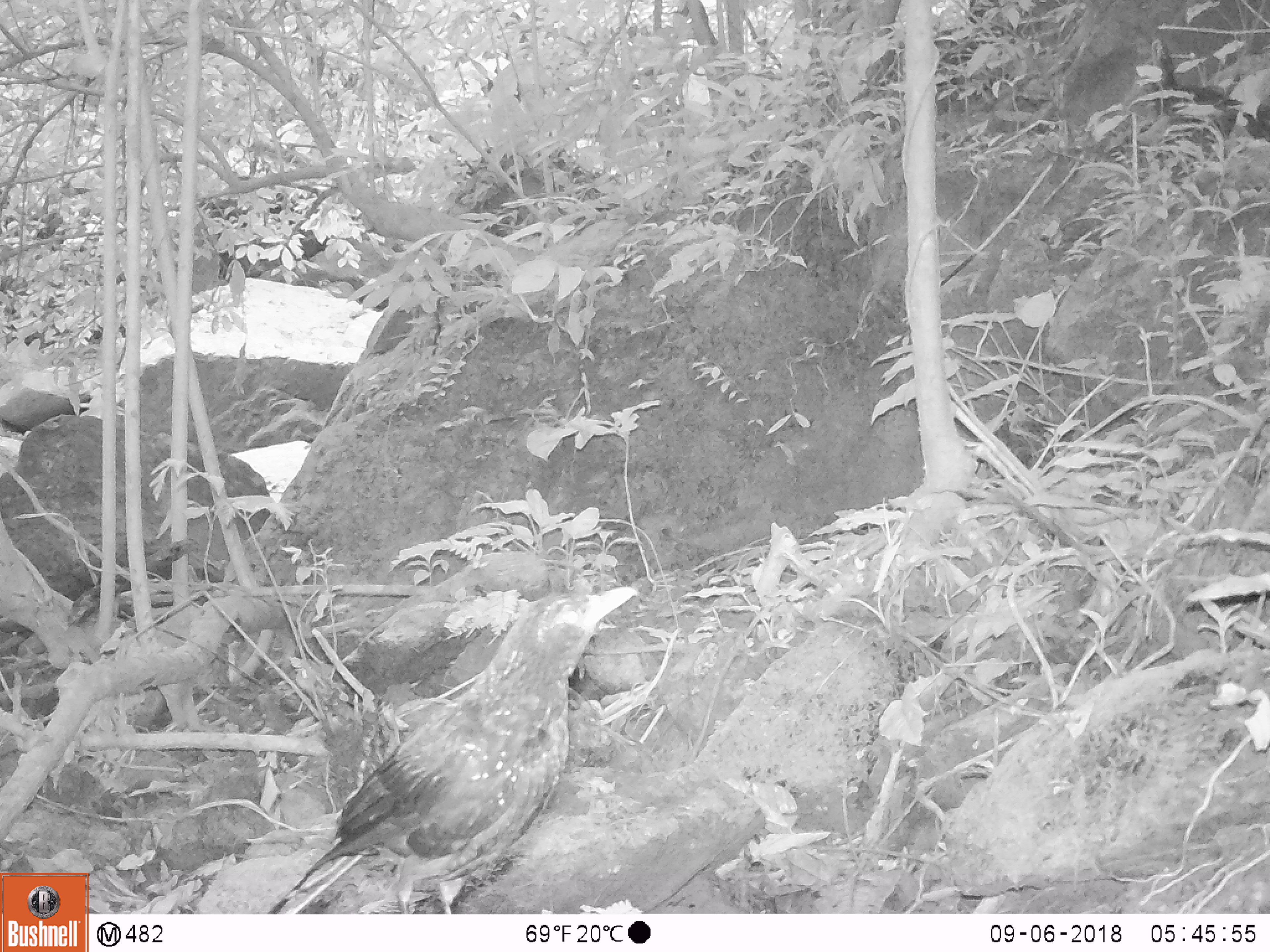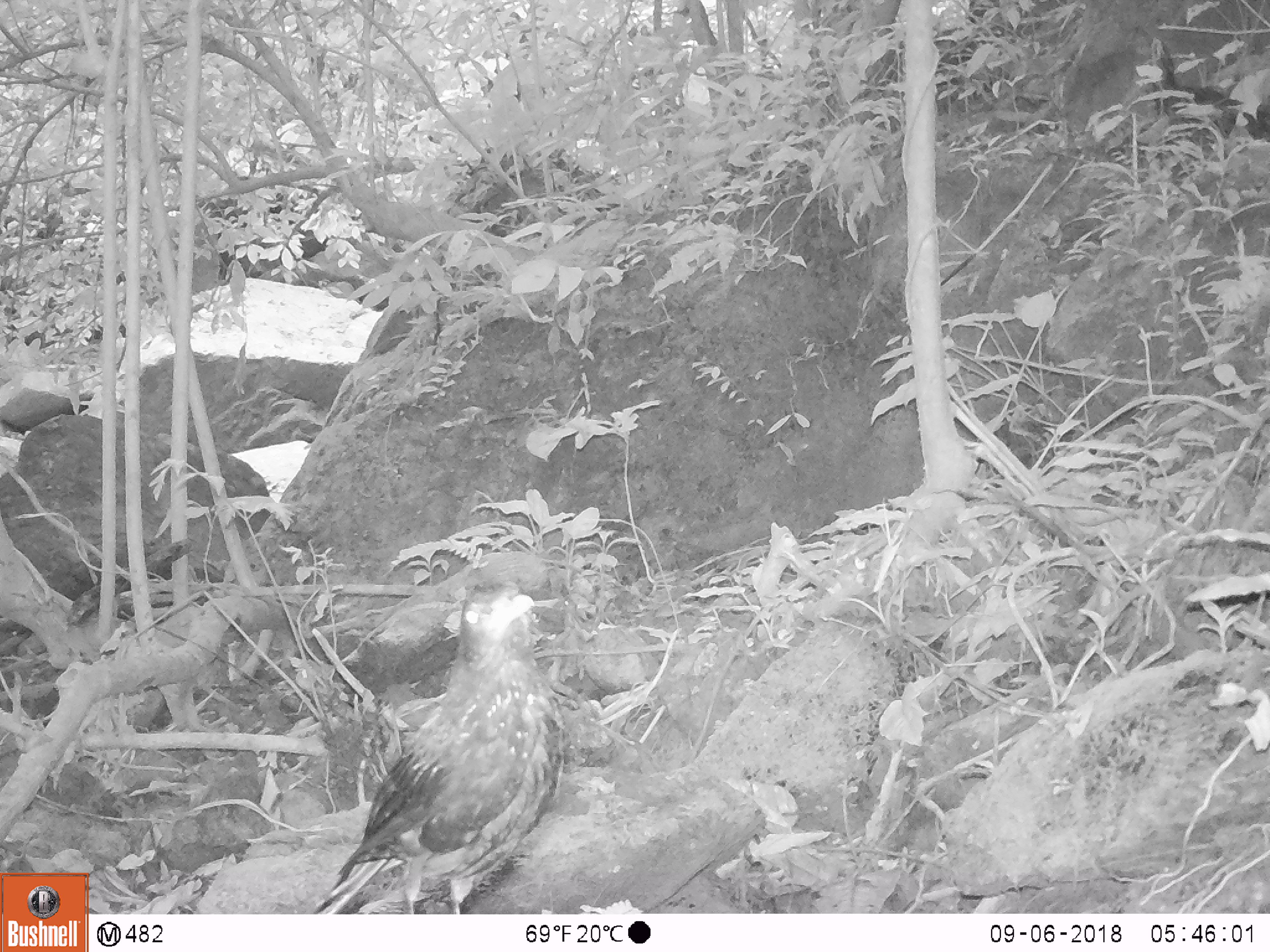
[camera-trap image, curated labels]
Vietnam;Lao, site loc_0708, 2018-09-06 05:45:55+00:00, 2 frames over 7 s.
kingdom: Animalia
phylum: Chordata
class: Aves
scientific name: Aves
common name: bird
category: unidentified bird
Unidentified bird (bird) (Aves). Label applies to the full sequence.